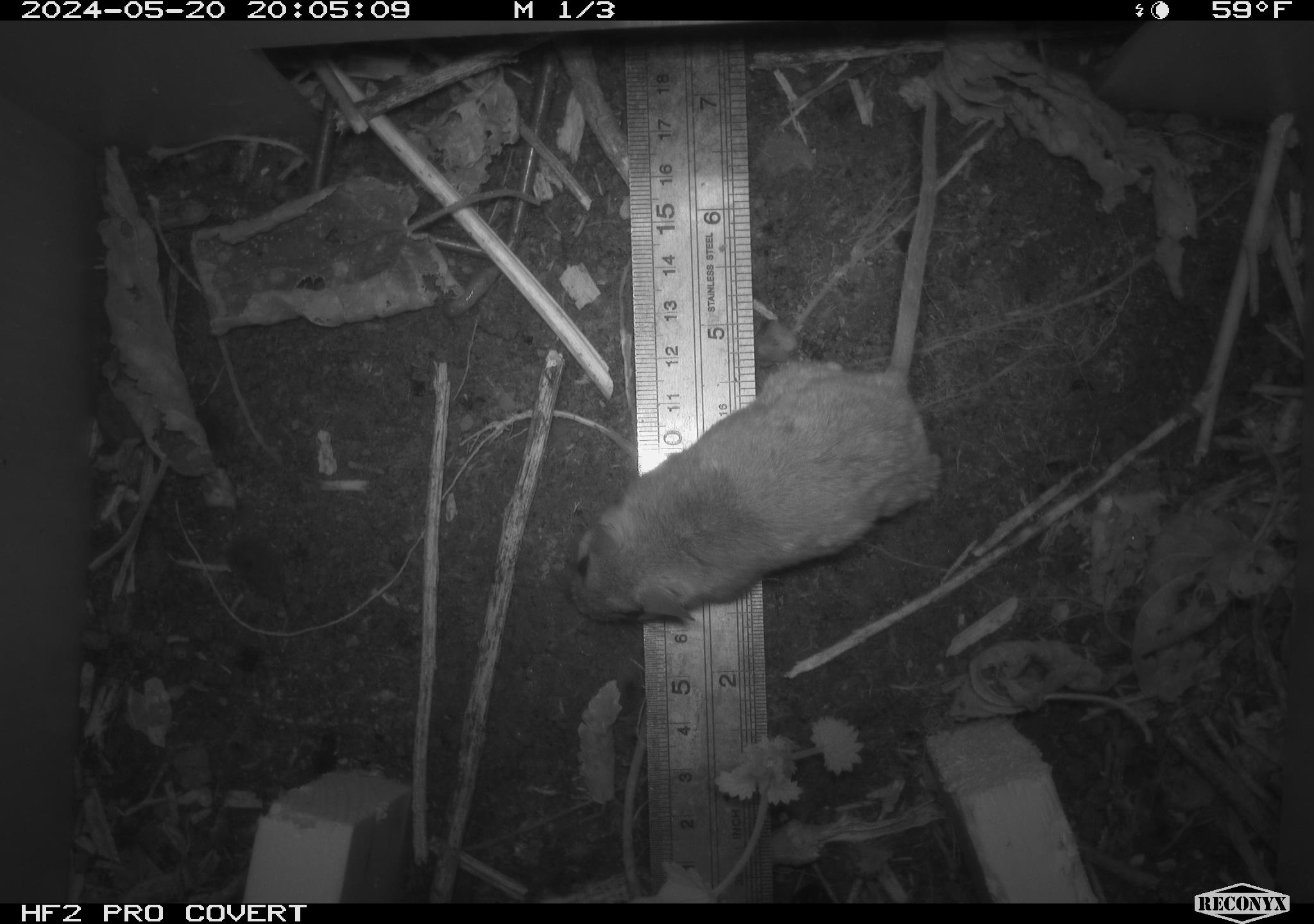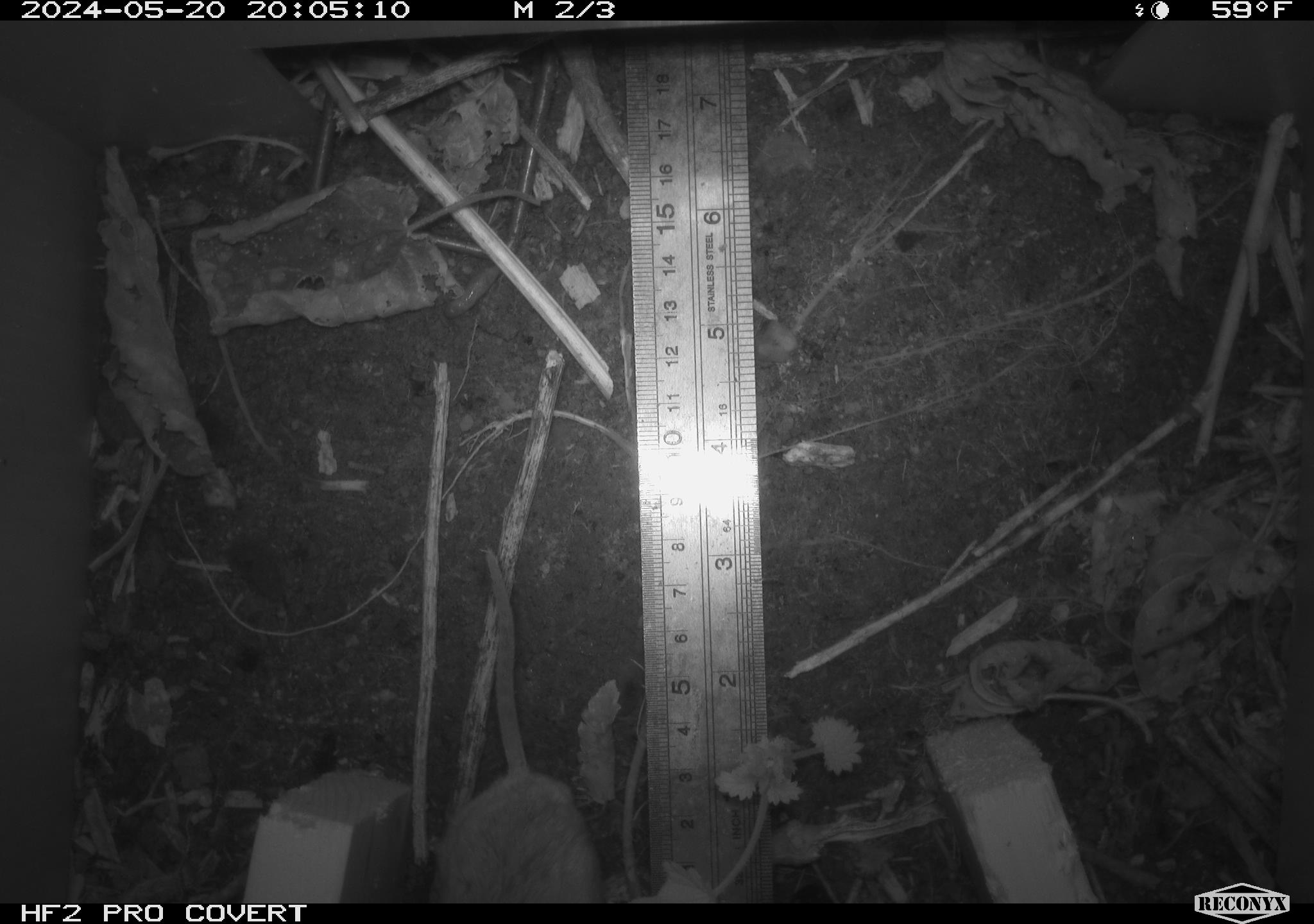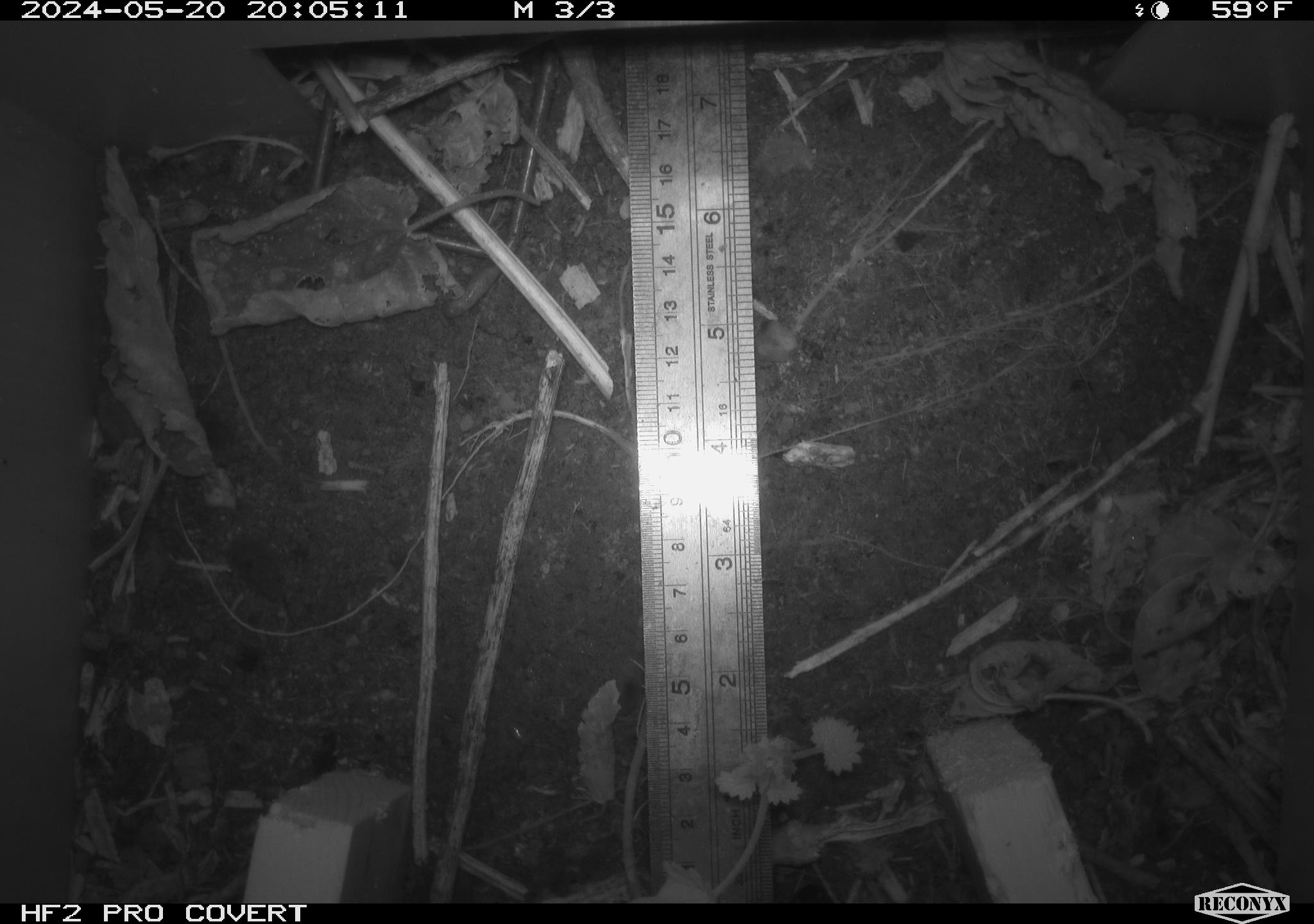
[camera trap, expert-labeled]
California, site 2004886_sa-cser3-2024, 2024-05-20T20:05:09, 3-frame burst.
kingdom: Animalia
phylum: Chordata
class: Mammalia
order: Rodentia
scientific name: Rodentia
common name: rodent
Rodent (Rodentia).